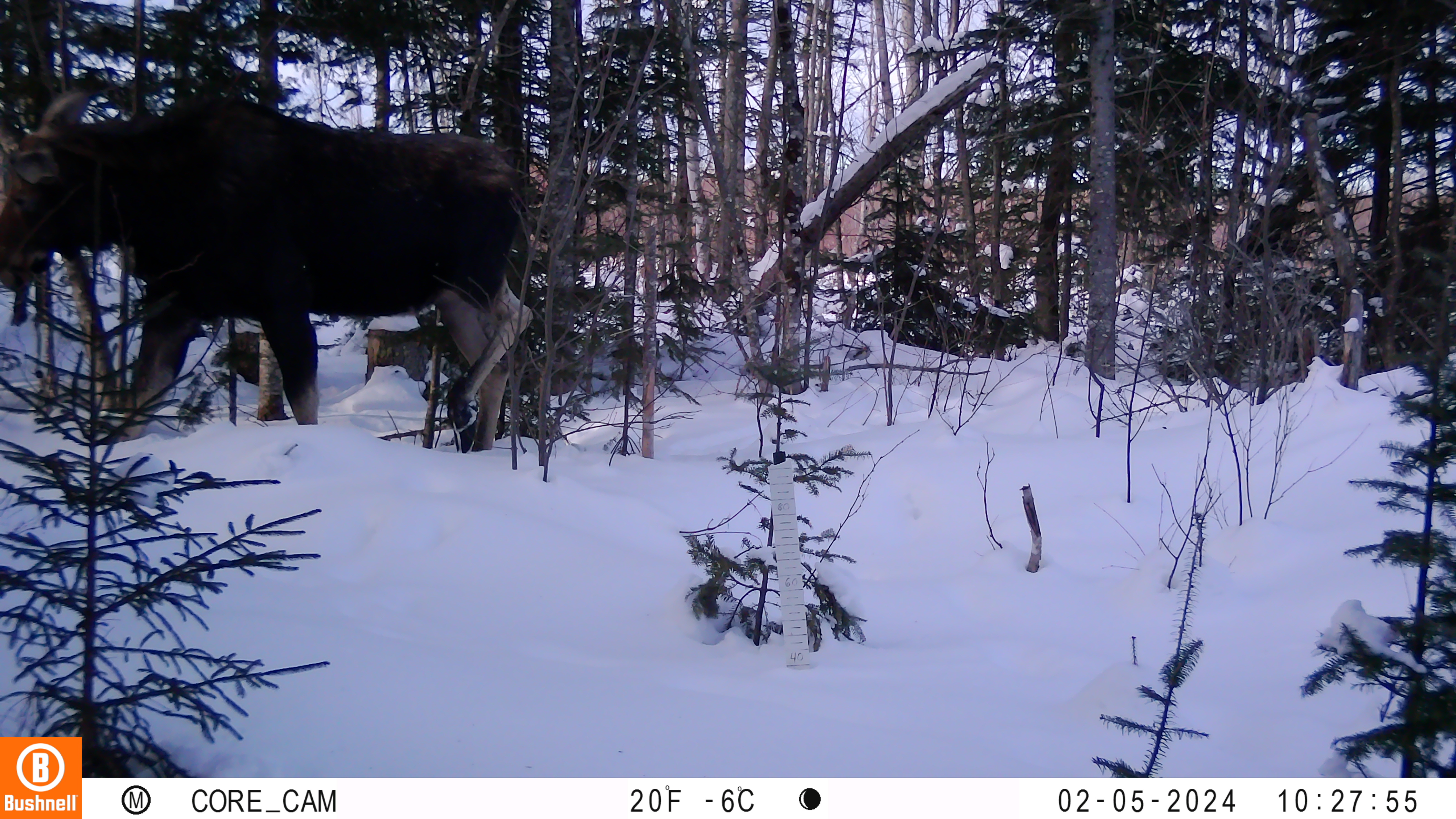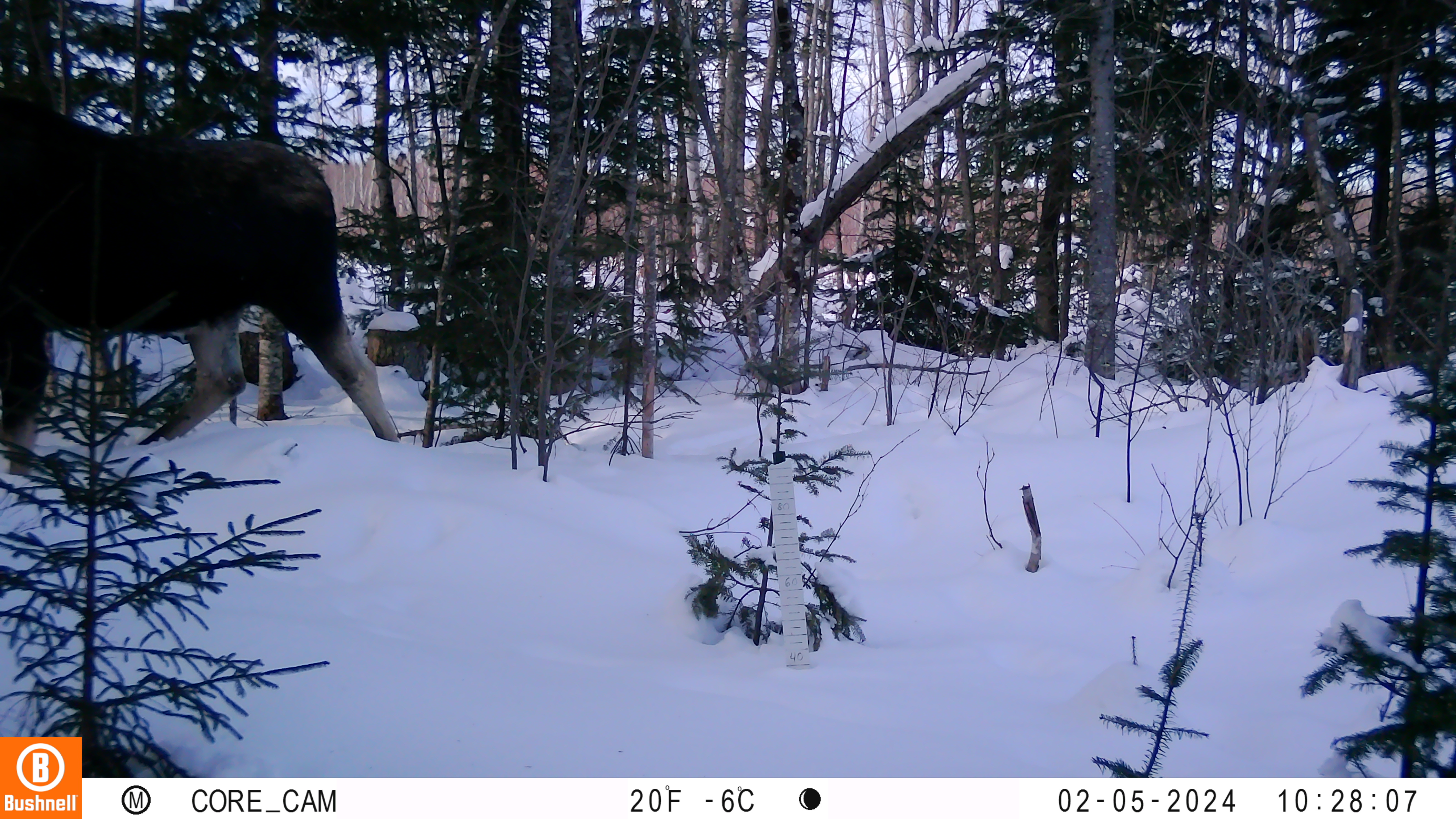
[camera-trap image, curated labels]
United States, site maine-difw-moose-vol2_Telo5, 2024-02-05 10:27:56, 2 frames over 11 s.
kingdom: Animalia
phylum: Chordata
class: Mammalia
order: Artiodactyla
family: Cervidae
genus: Alces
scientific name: Alces alces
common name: moose